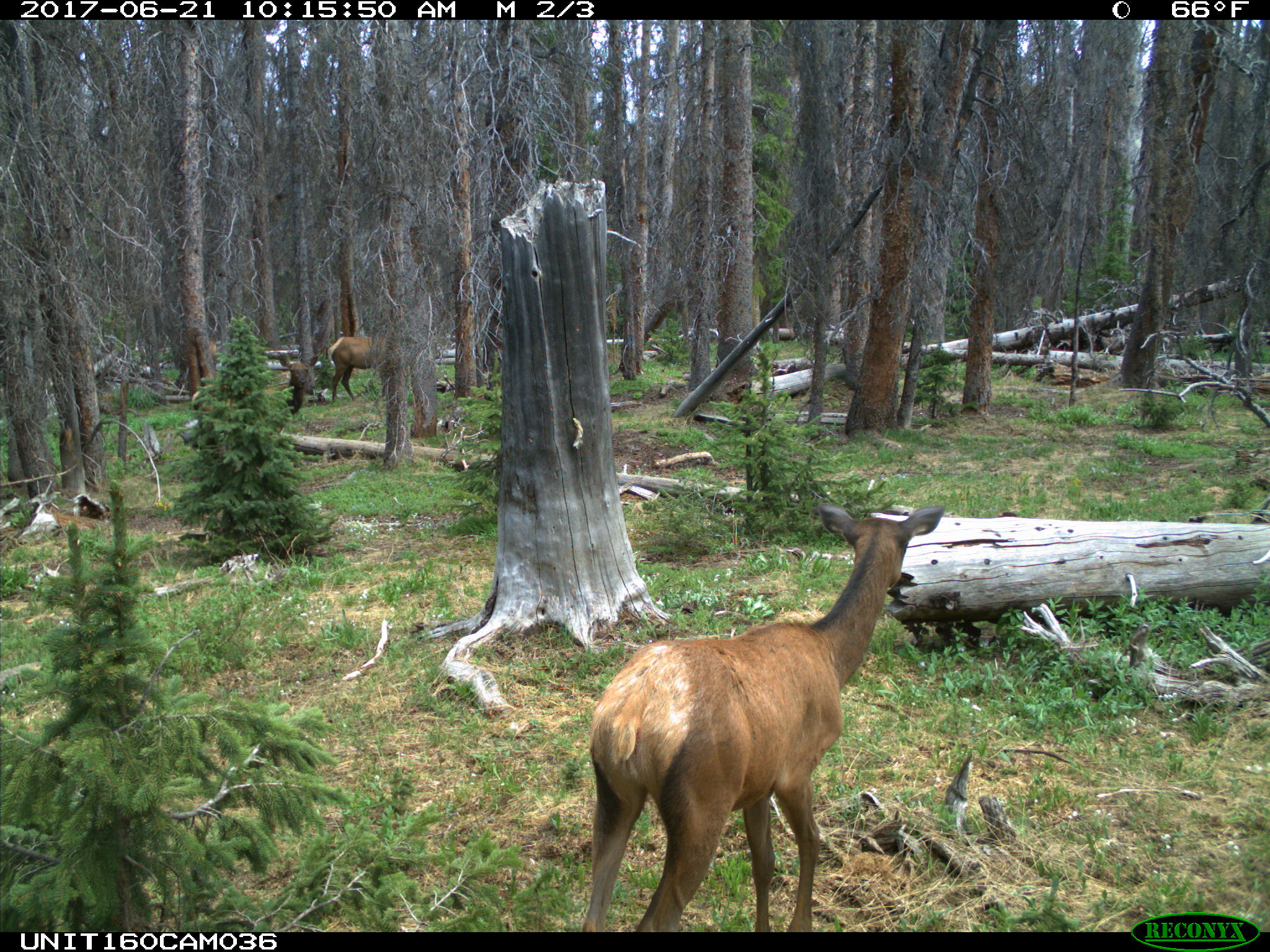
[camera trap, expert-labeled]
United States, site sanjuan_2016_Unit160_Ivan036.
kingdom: Animalia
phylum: Chordata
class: Mammalia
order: Artiodactyla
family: Cervidae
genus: Cervus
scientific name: Cervus elaphus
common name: red deer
Cervus elaphus (red deer).